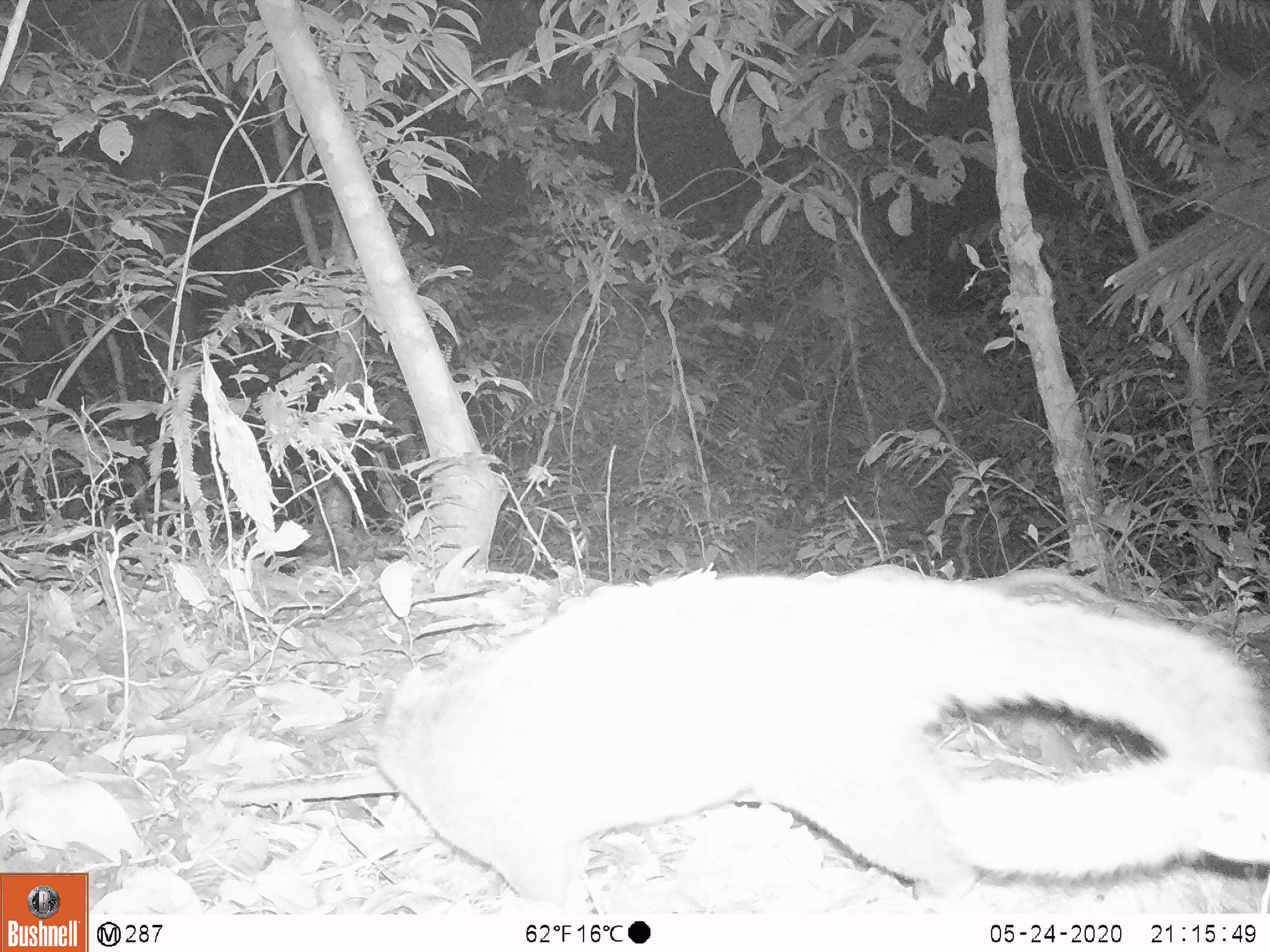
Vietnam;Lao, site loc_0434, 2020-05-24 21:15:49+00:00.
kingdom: Animalia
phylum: Chordata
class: Mammalia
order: Carnivora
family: Viverridae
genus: Paguma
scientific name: Paguma larvata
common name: masked palm civet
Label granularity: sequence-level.